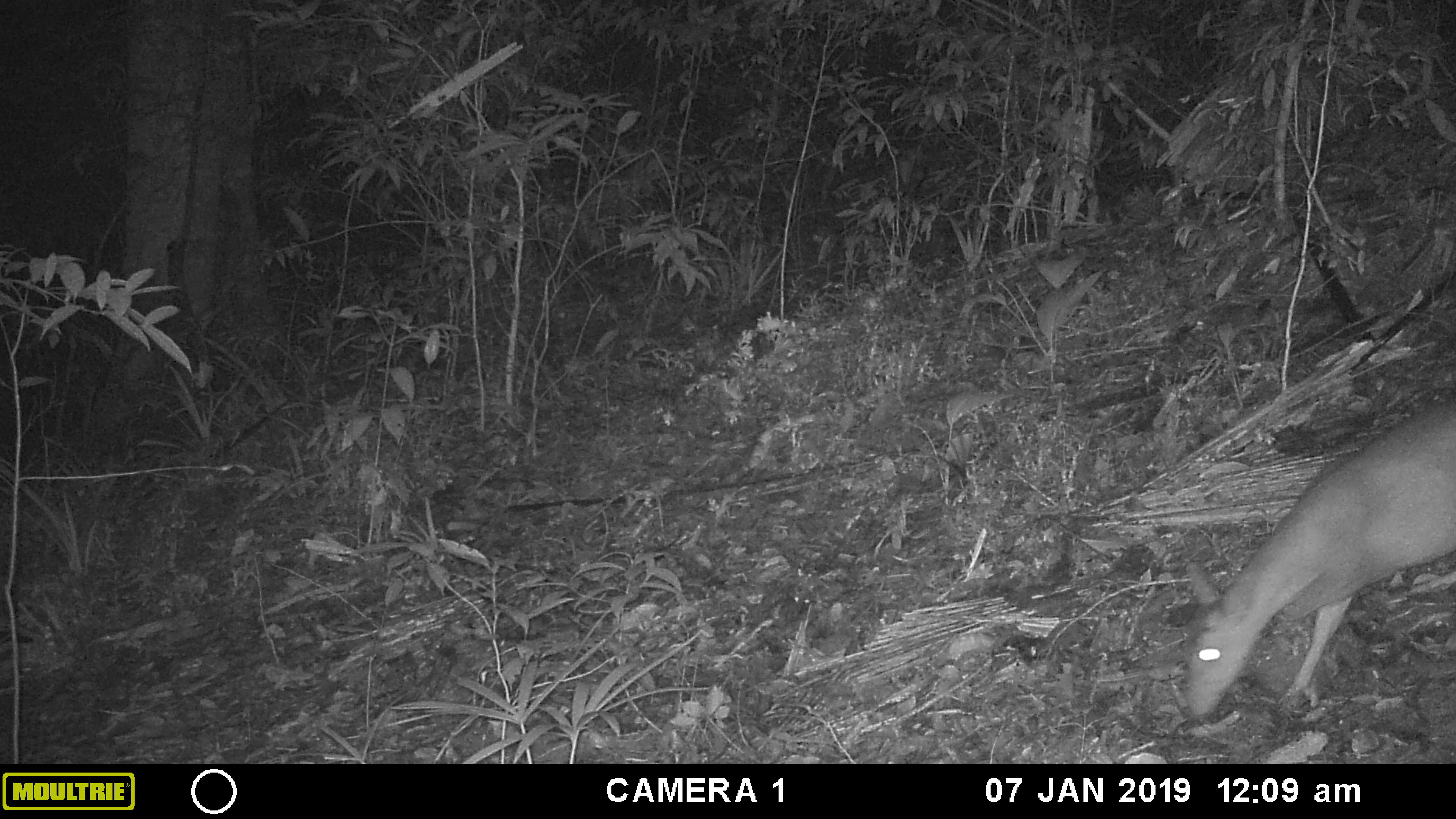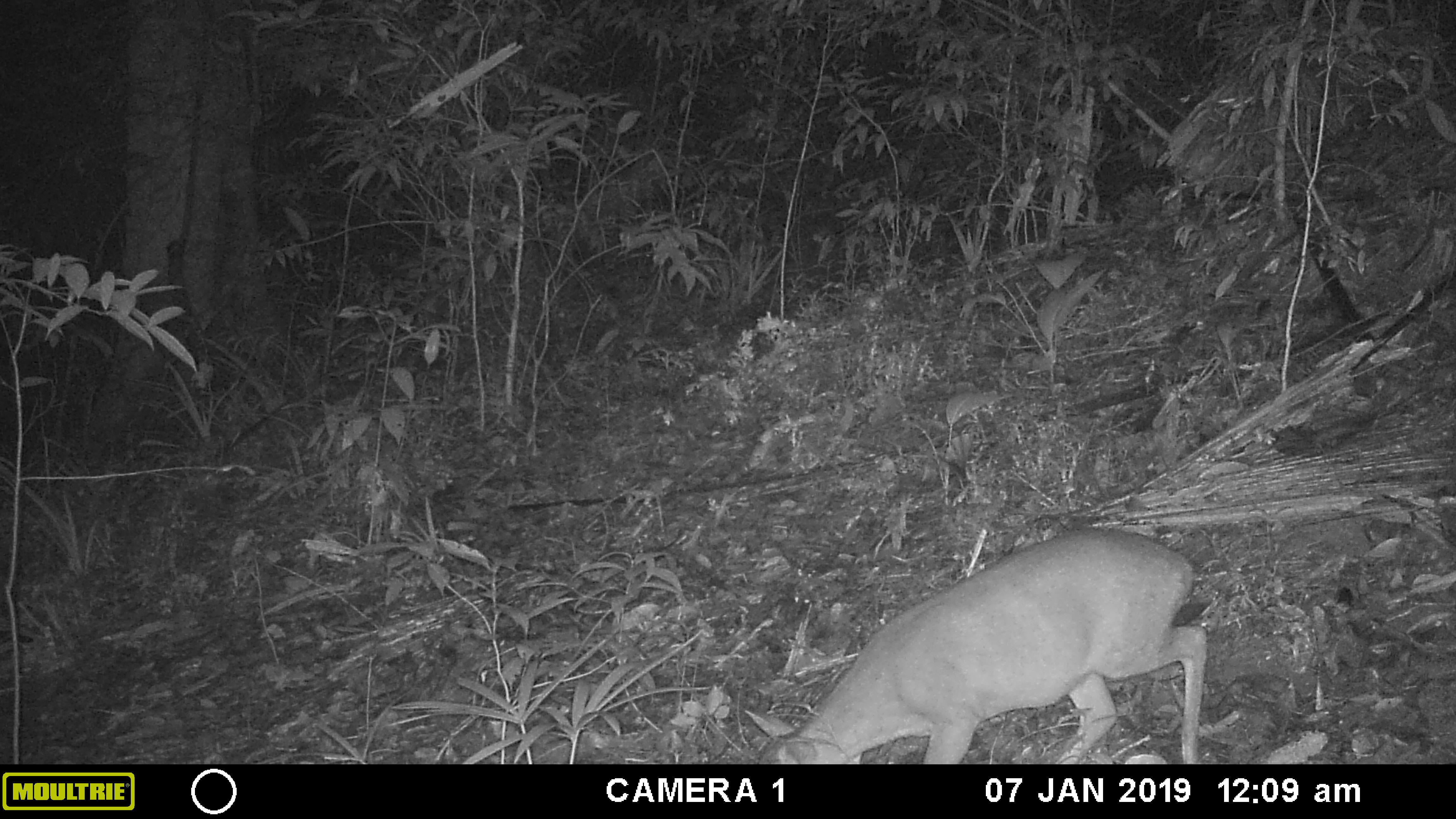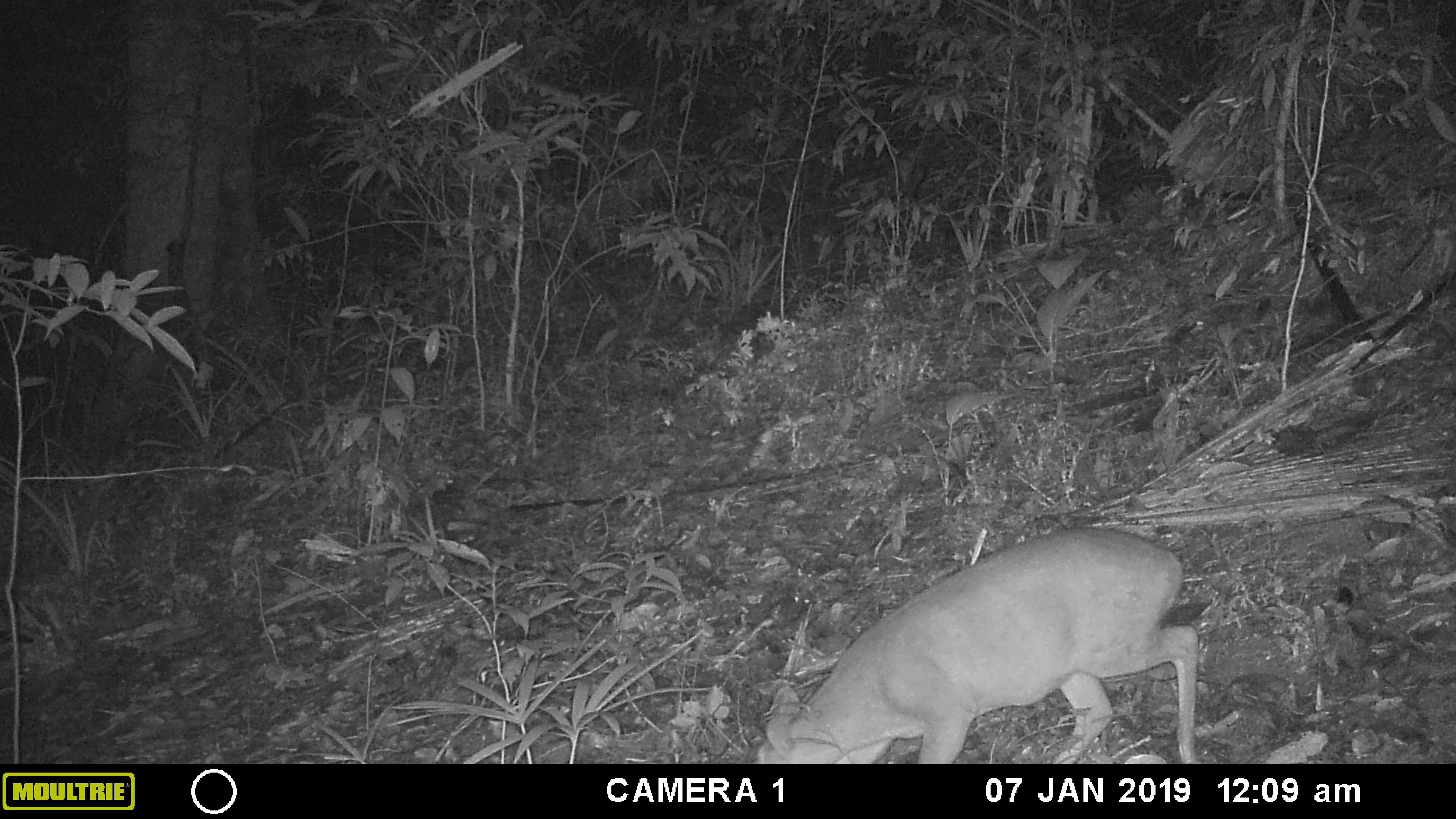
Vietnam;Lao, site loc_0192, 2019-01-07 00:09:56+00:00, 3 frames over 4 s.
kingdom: Animalia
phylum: Chordata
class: Mammalia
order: Artiodactyla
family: Cervidae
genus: Muntiacus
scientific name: Muntiacus vuquangensis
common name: large-antlered muntjac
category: large antlered muntjac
Large antlered muntjac (large-antlered muntjac) (Muntiacus vuquangensis). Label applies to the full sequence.